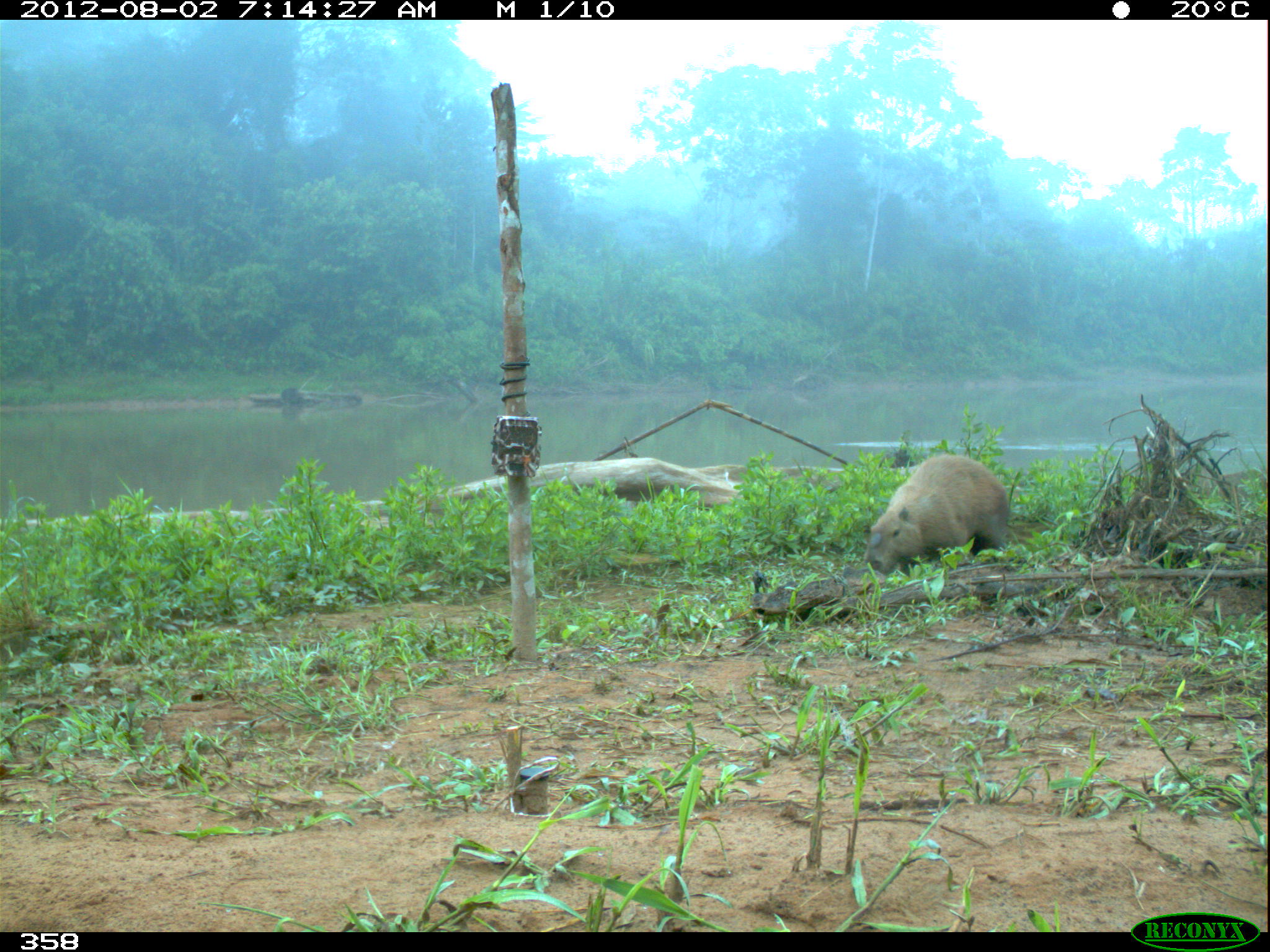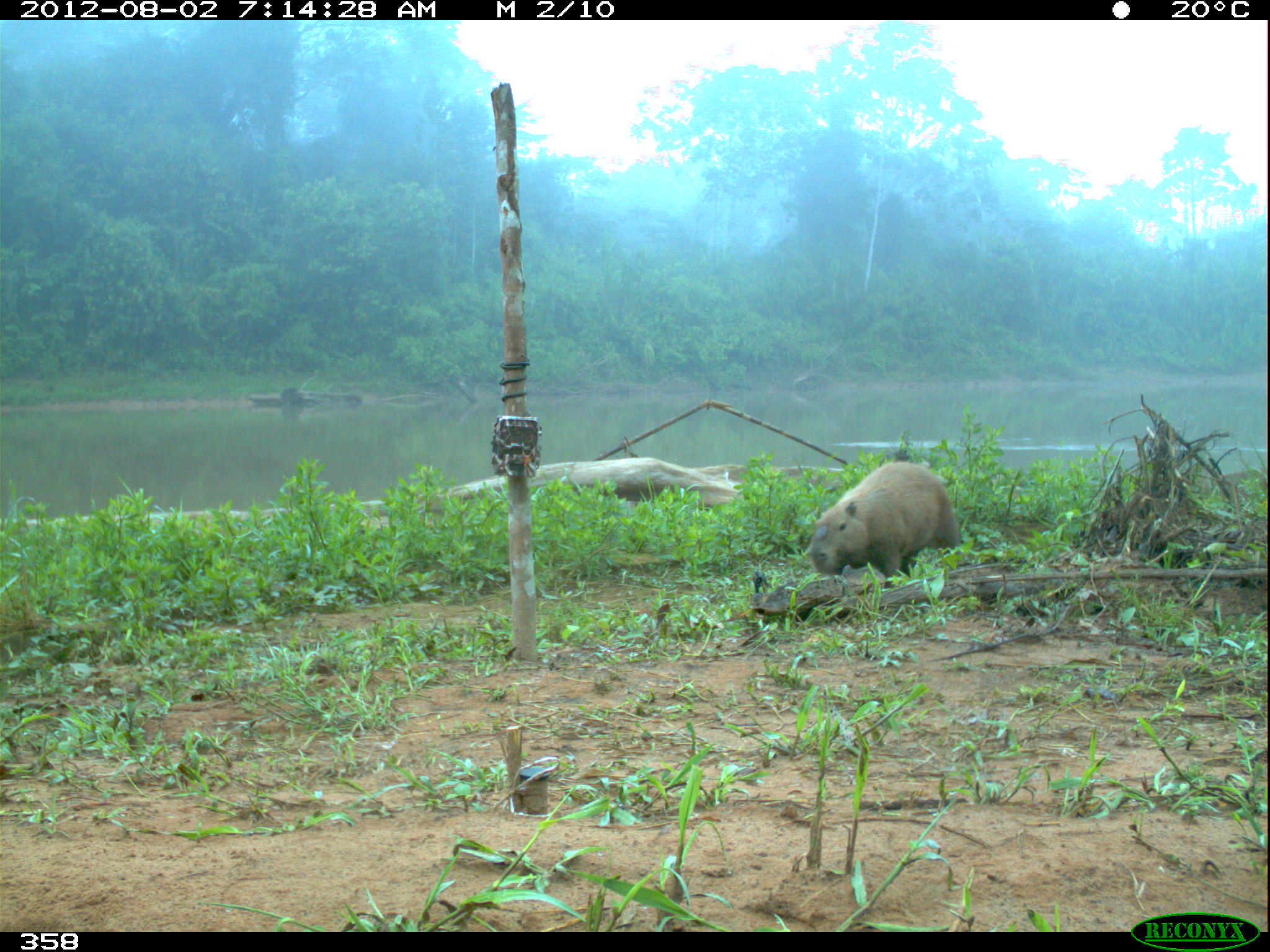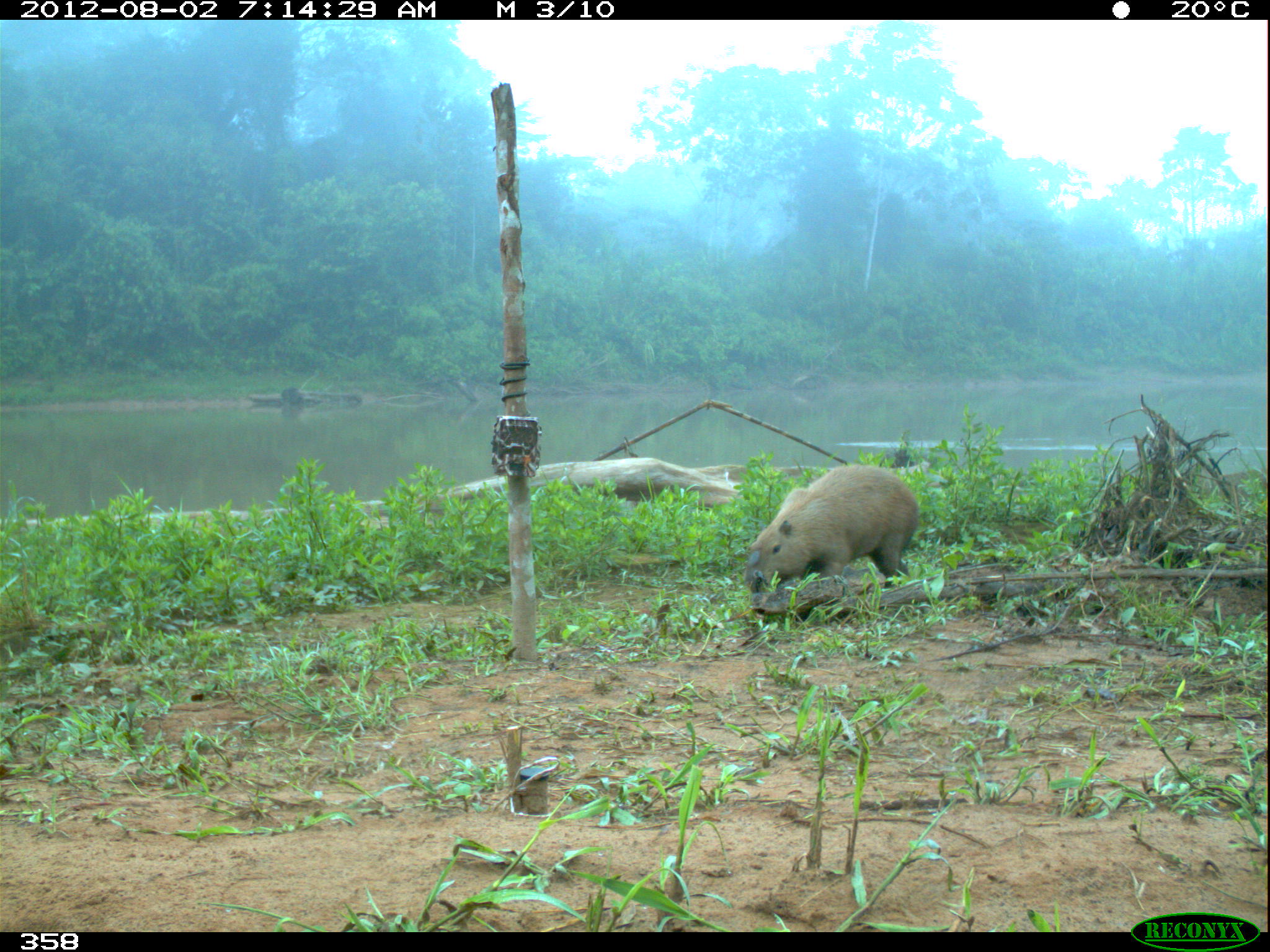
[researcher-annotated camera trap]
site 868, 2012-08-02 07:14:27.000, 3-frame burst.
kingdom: Animalia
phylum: Chordata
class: Mammalia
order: Rodentia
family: Caviidae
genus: Hydrochoerus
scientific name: Hydrochoerus hydrochaeris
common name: capybara